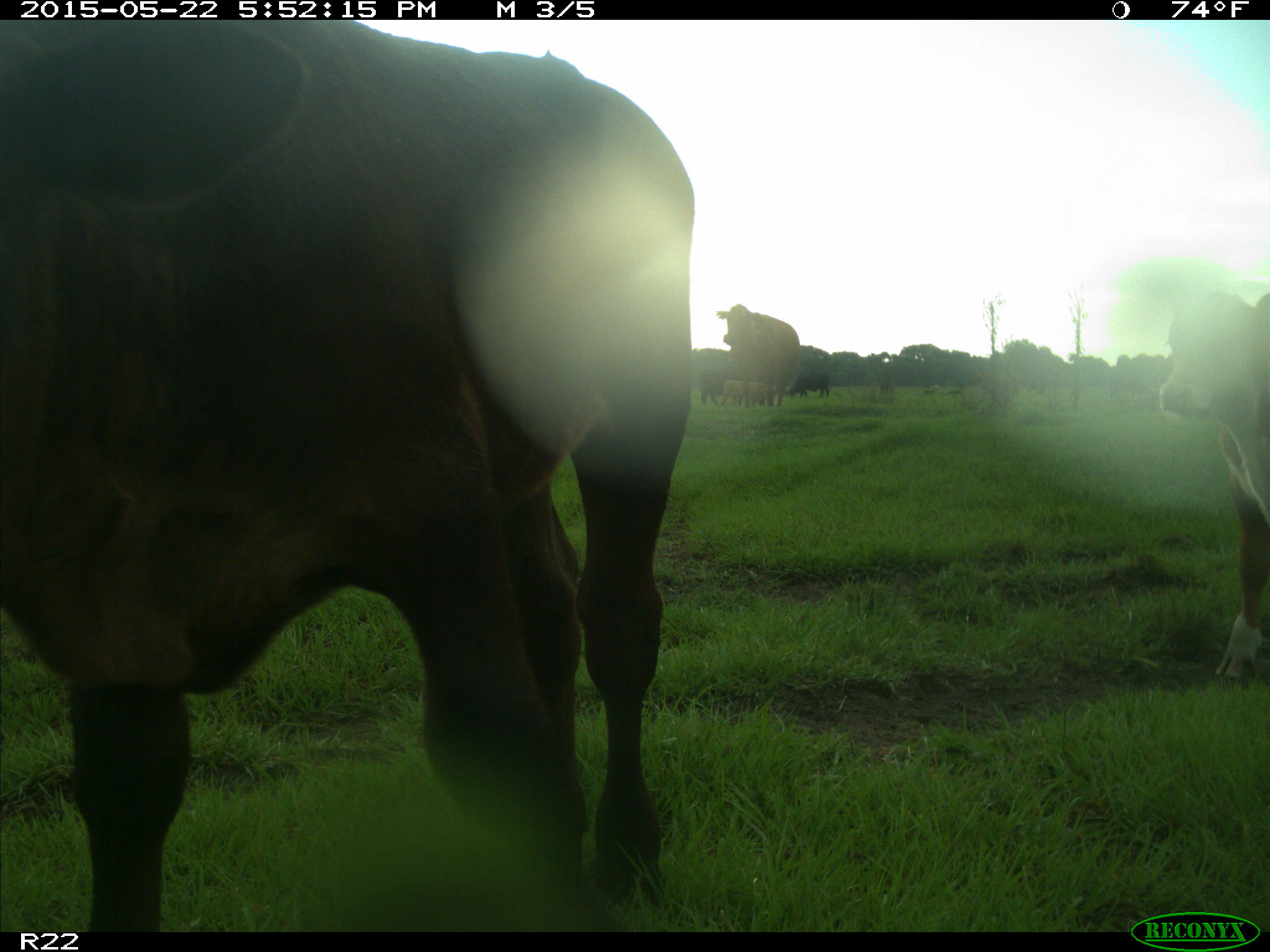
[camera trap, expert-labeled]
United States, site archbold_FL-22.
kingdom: Animalia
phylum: Chordata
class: Mammalia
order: Artiodactyla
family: Bovidae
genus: Bos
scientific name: Bos taurus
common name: domestic cow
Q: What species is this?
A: Bos taurus (domestic cow).